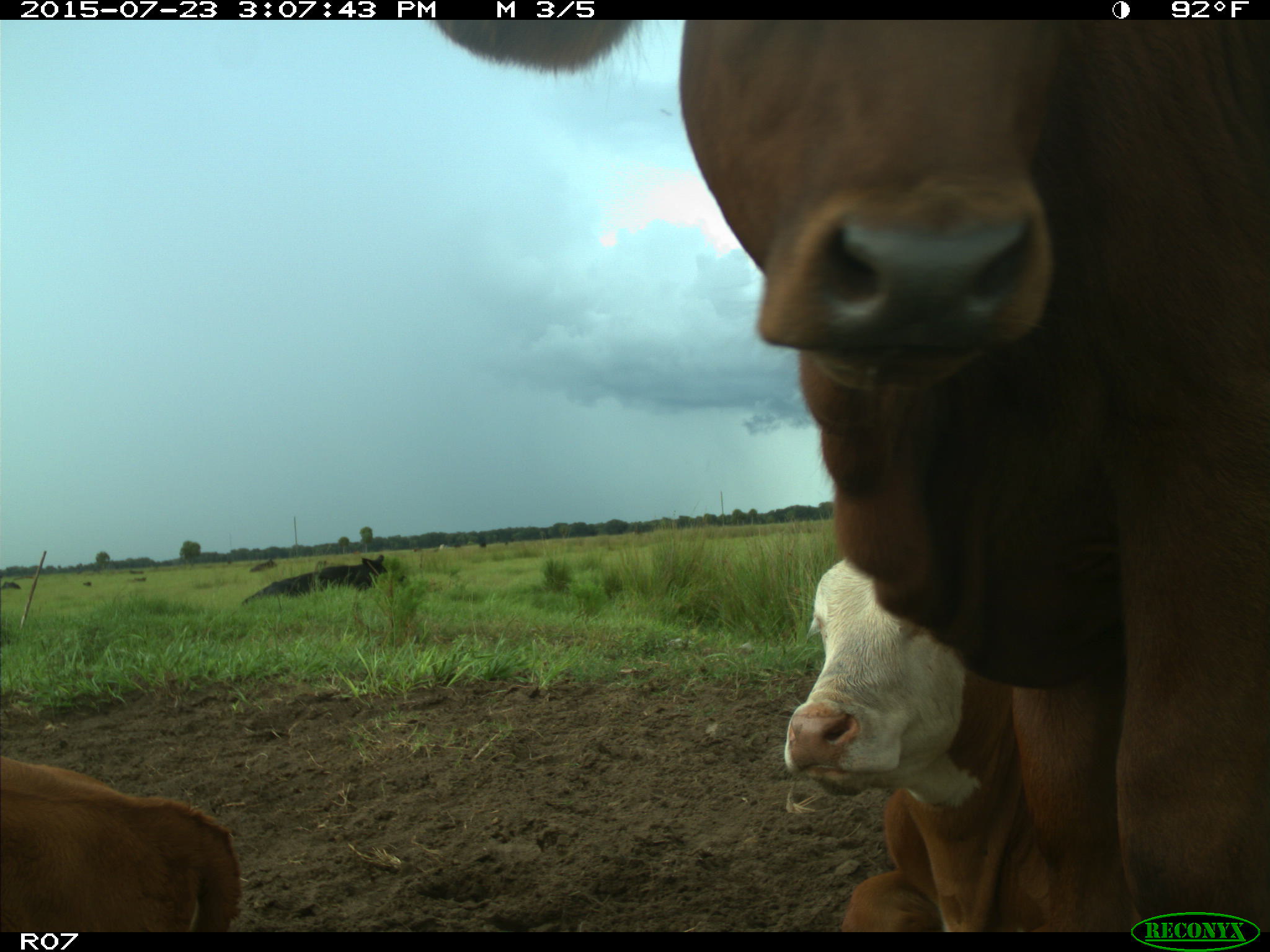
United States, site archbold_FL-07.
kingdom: Animalia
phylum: Chordata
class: Mammalia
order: Artiodactyla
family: Bovidae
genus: Bos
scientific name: Bos taurus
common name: domestic cow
Bos taurus (domestic cow).